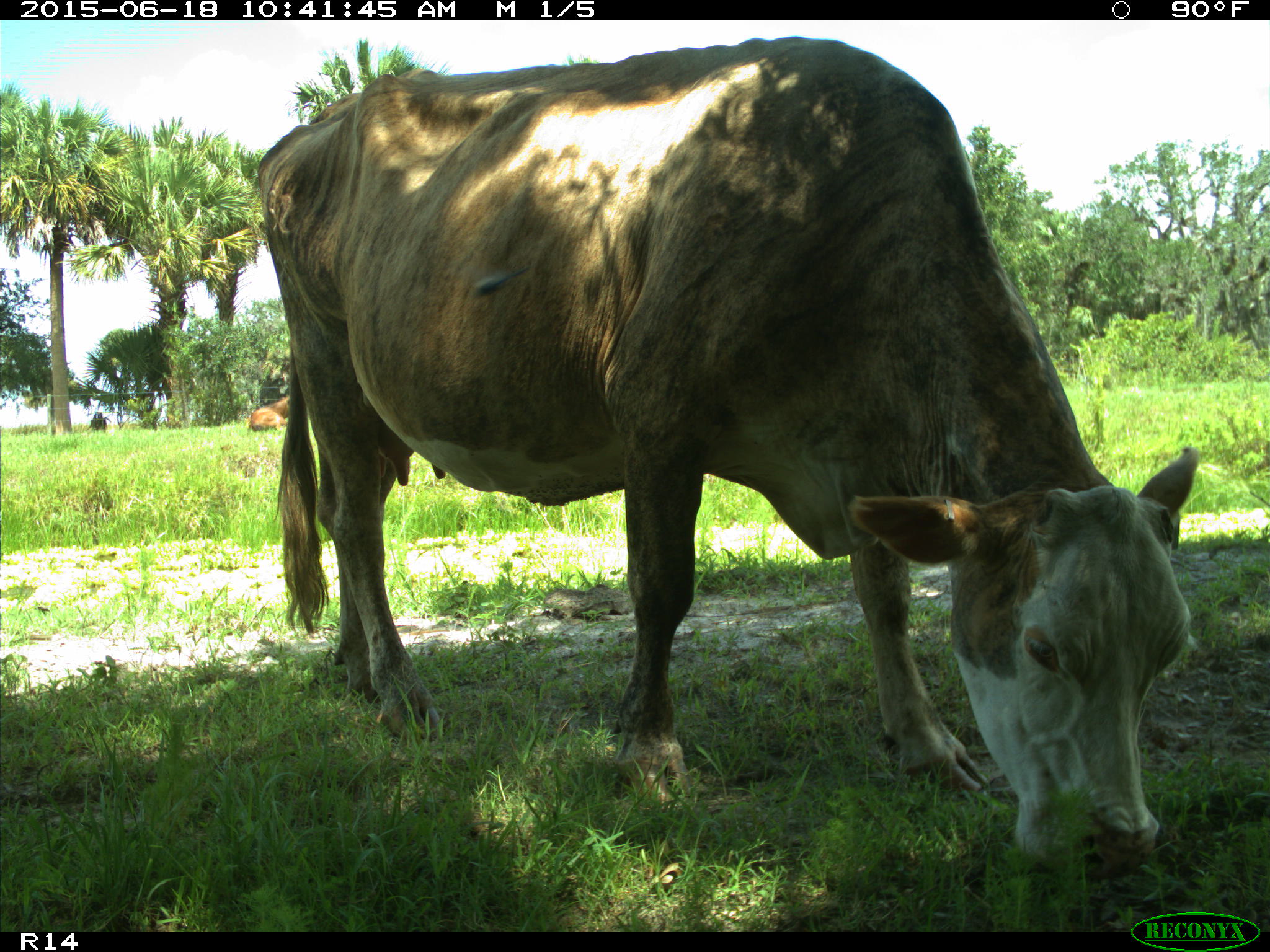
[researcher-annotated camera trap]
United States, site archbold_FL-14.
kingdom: Animalia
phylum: Chordata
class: Mammalia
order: Artiodactyla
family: Bovidae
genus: Bos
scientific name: Bos taurus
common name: domestic cow